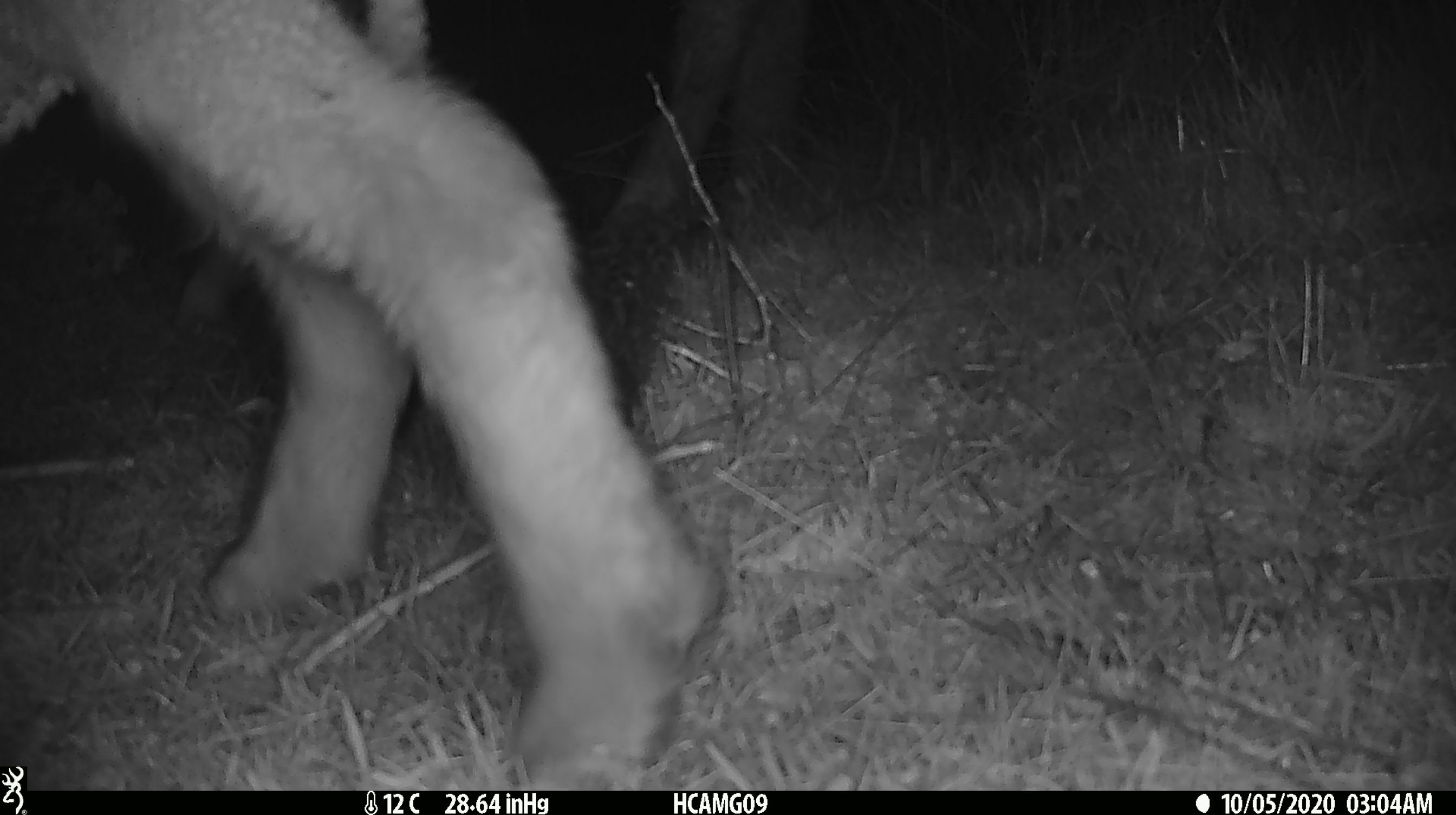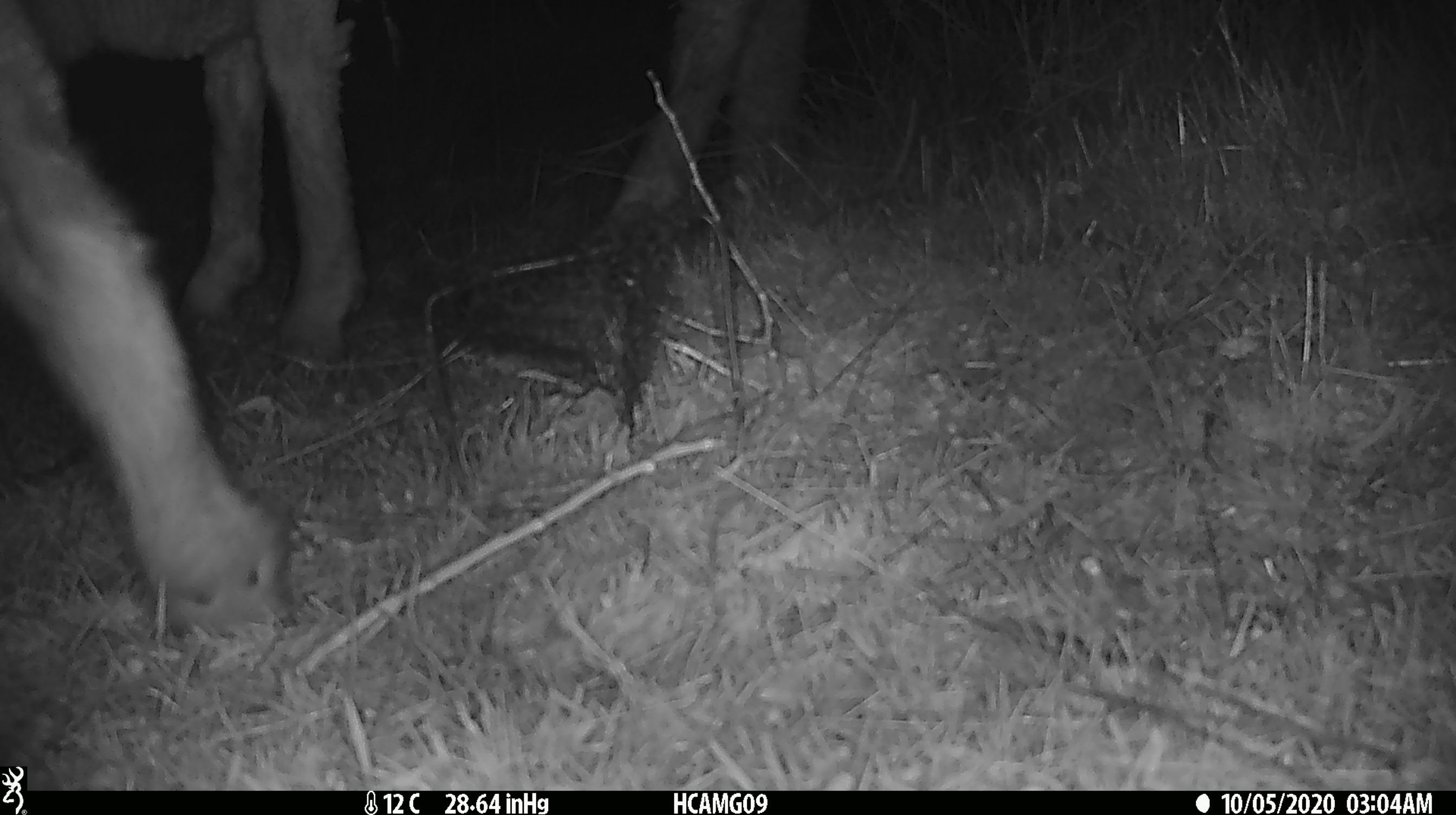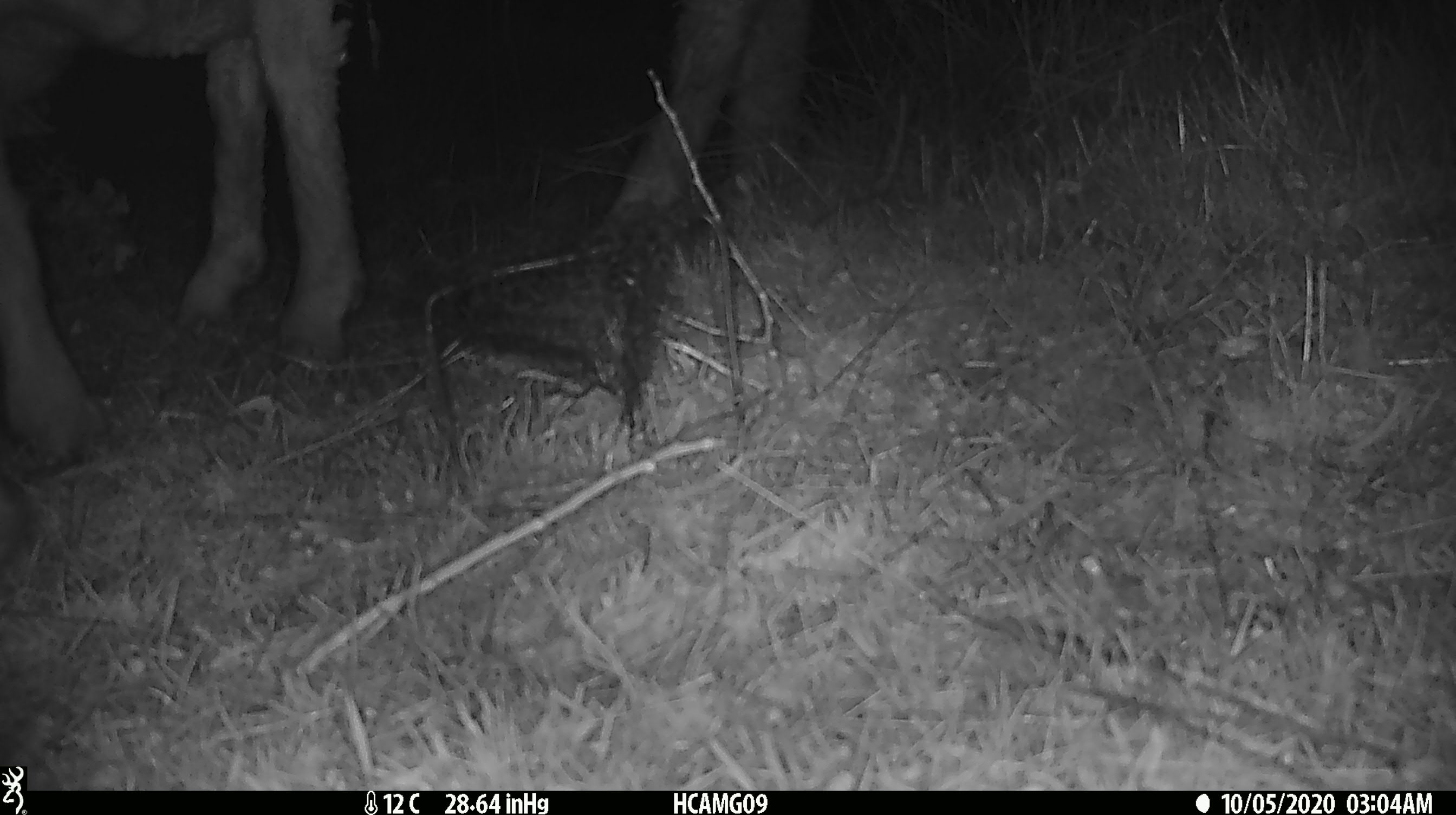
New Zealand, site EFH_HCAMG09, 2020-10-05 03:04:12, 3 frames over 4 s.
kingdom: Animalia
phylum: Chordata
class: Mammalia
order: Artiodactyla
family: Bovidae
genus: Ovis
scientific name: Ovis aries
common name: domestic sheep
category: sheep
Sheep (domestic sheep) (Ovis aries).